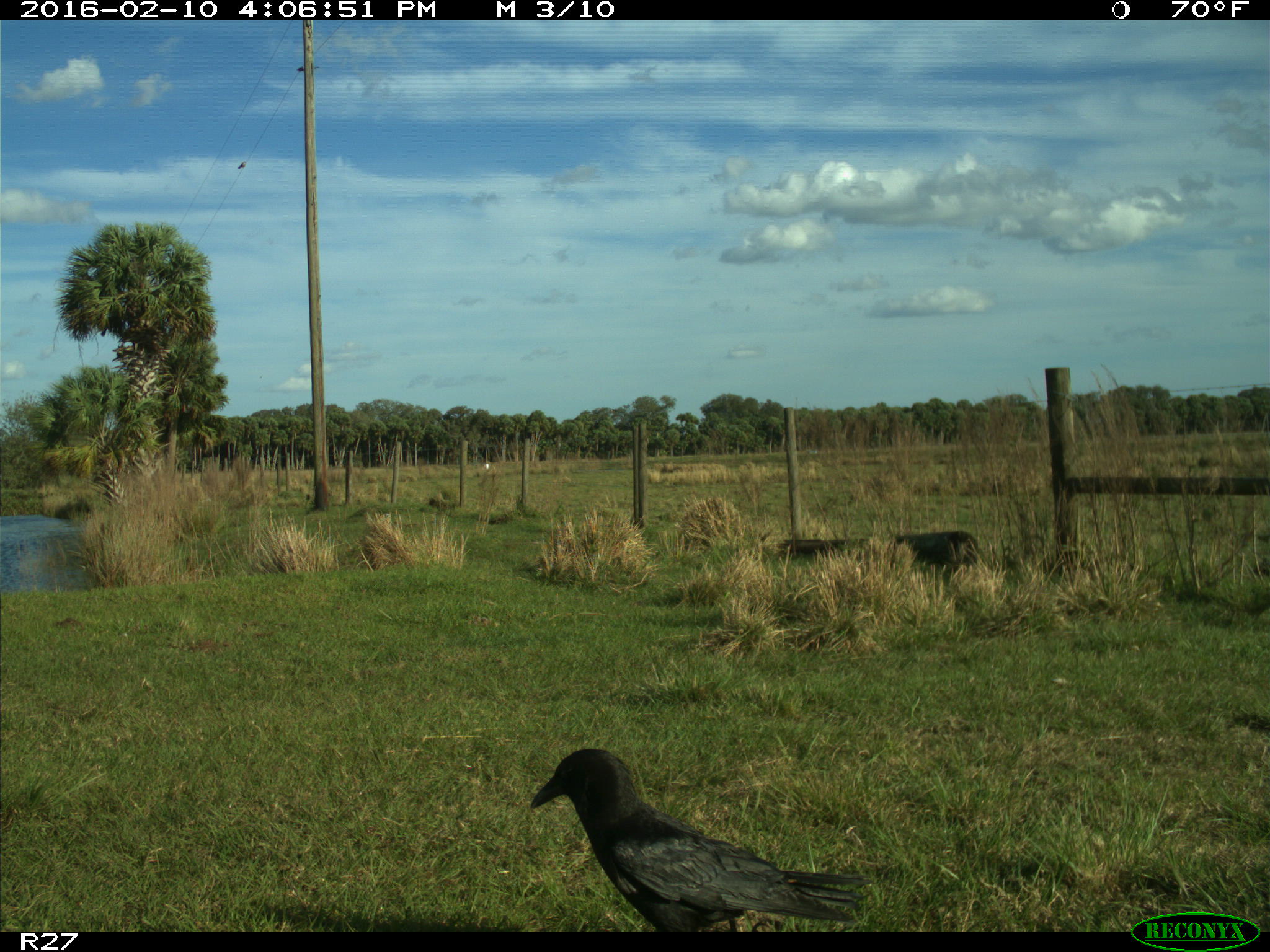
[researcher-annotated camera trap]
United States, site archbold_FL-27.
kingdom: Animalia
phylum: Chordata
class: Aves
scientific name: Aves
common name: birds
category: unidentified bird